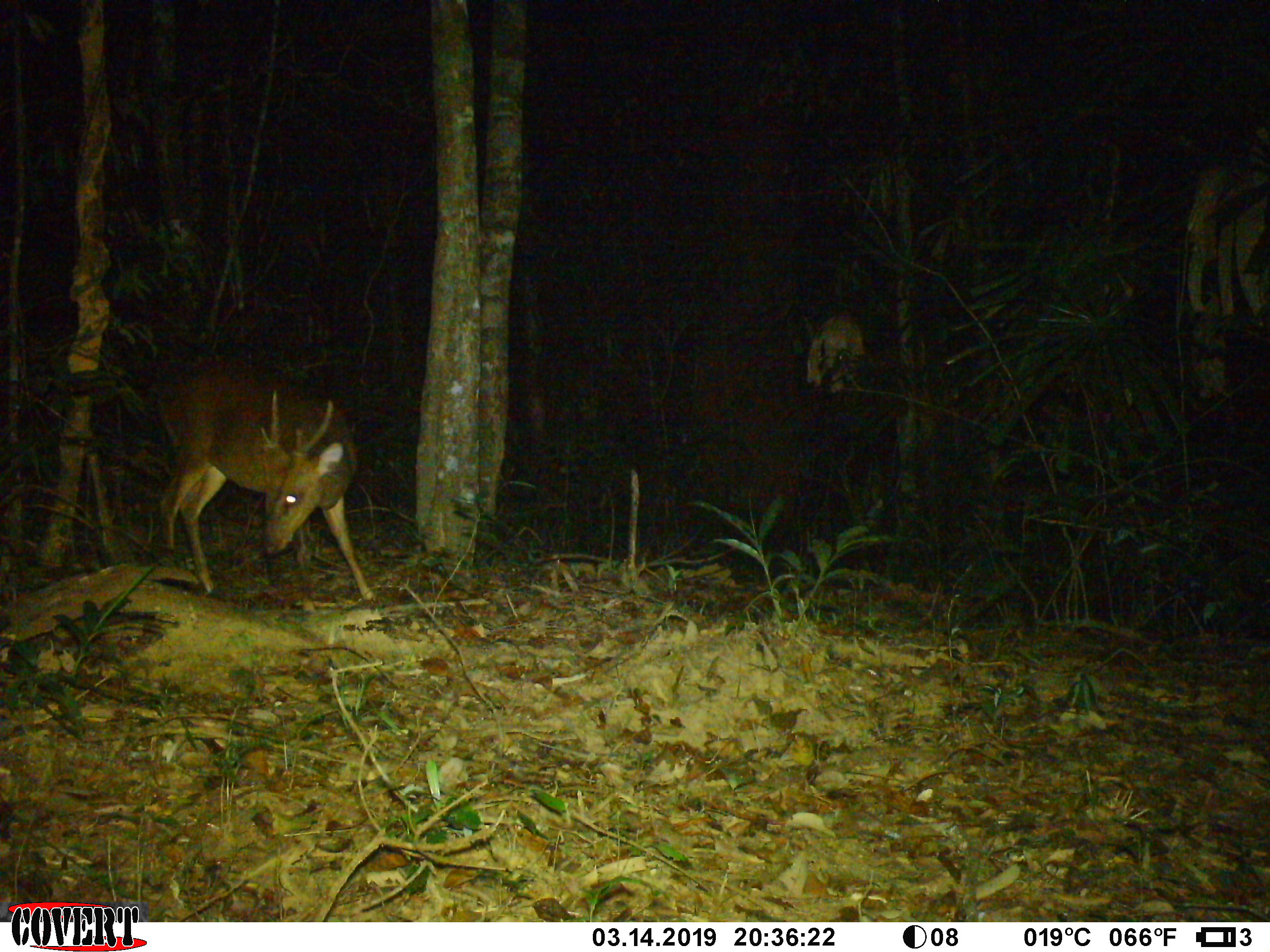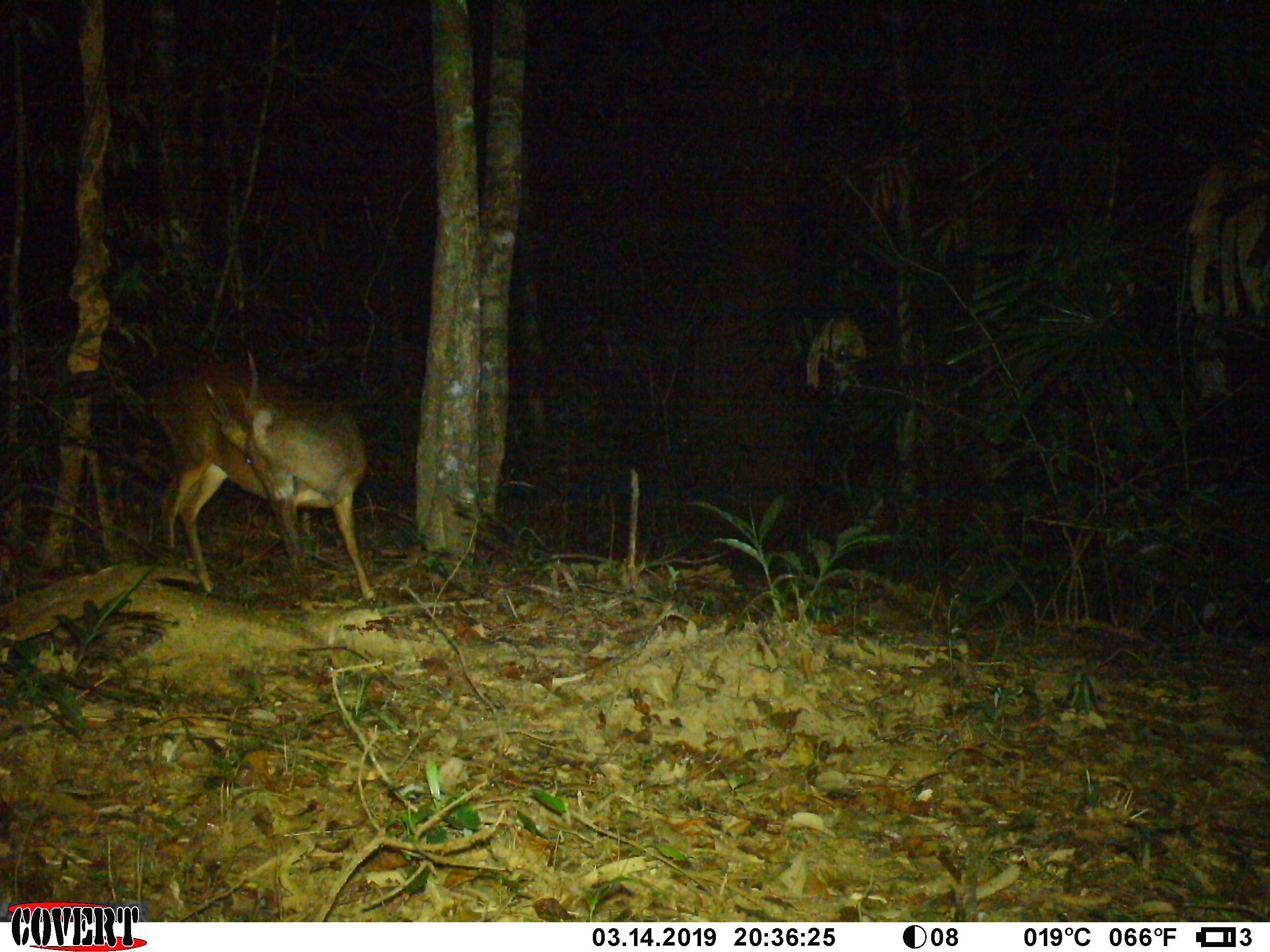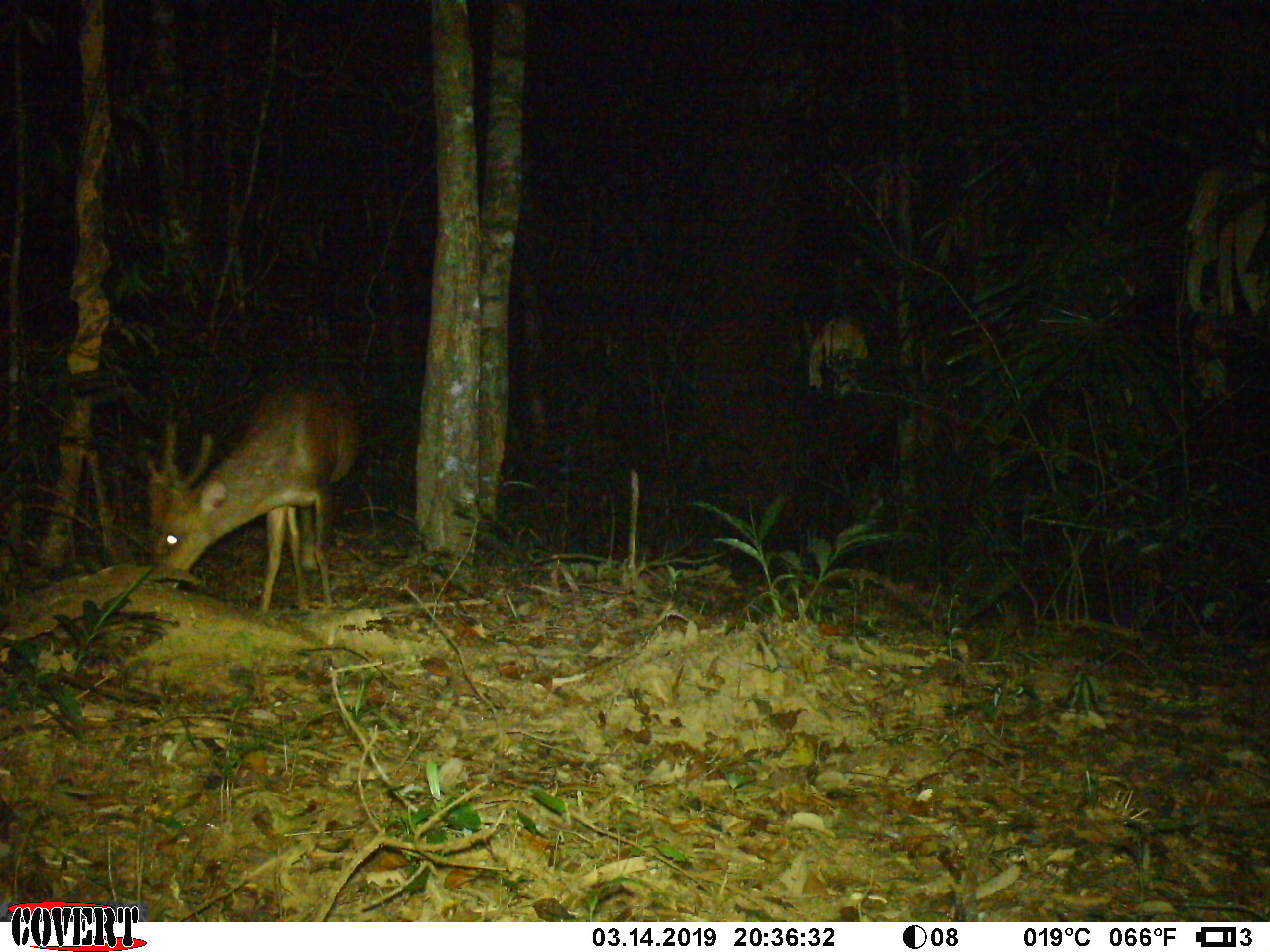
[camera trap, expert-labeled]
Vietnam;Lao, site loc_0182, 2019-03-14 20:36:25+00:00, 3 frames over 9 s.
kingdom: Animalia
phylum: Chordata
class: Mammalia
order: Artiodactyla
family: Cervidae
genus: Muntiacus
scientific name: Muntiacus vuquangensis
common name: large-antlered muntjac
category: large antlered muntjac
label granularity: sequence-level